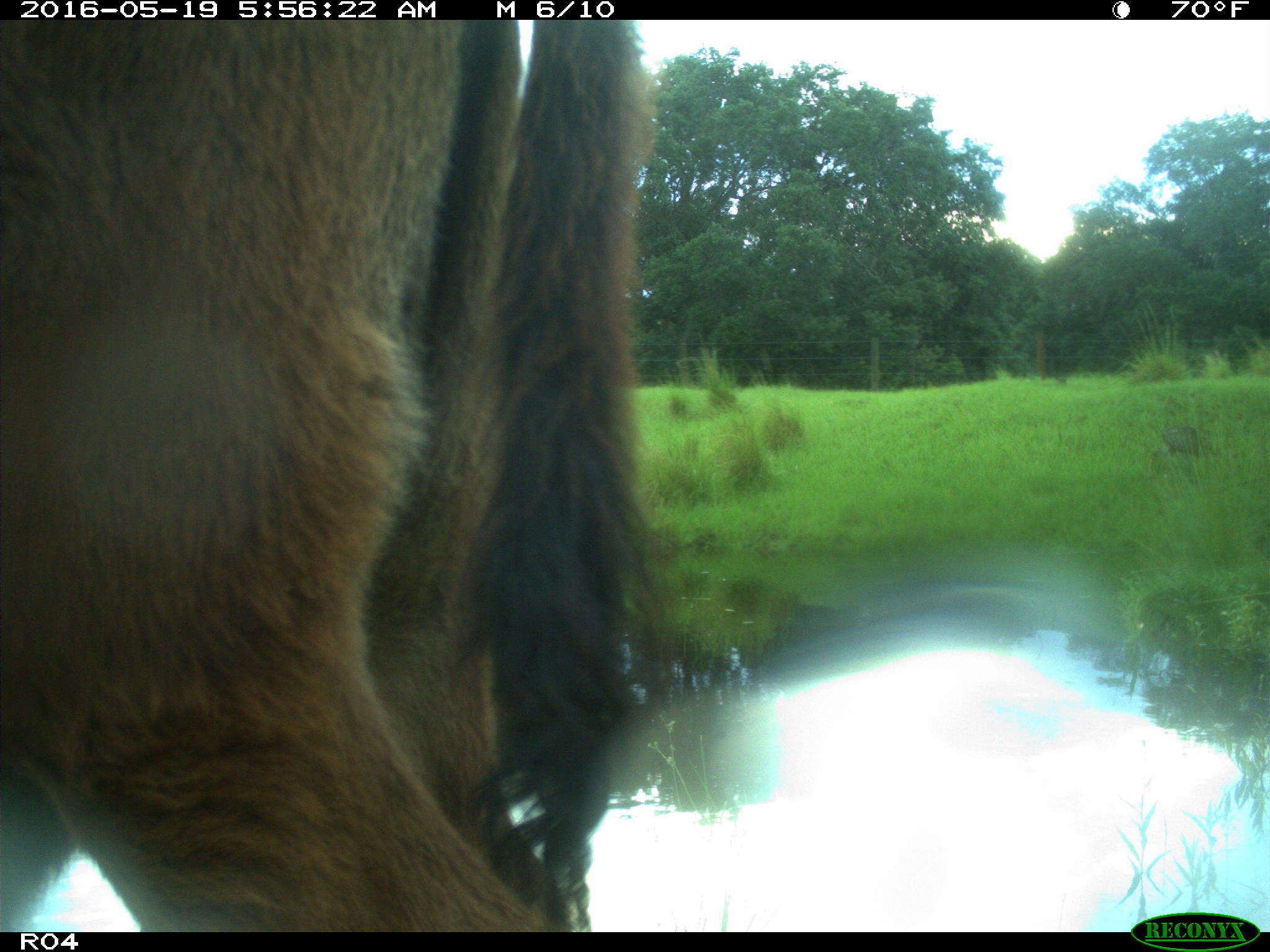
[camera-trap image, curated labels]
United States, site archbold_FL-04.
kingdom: Animalia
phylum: Chordata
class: Mammalia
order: Artiodactyla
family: Bovidae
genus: Bos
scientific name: Bos taurus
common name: domestic cow